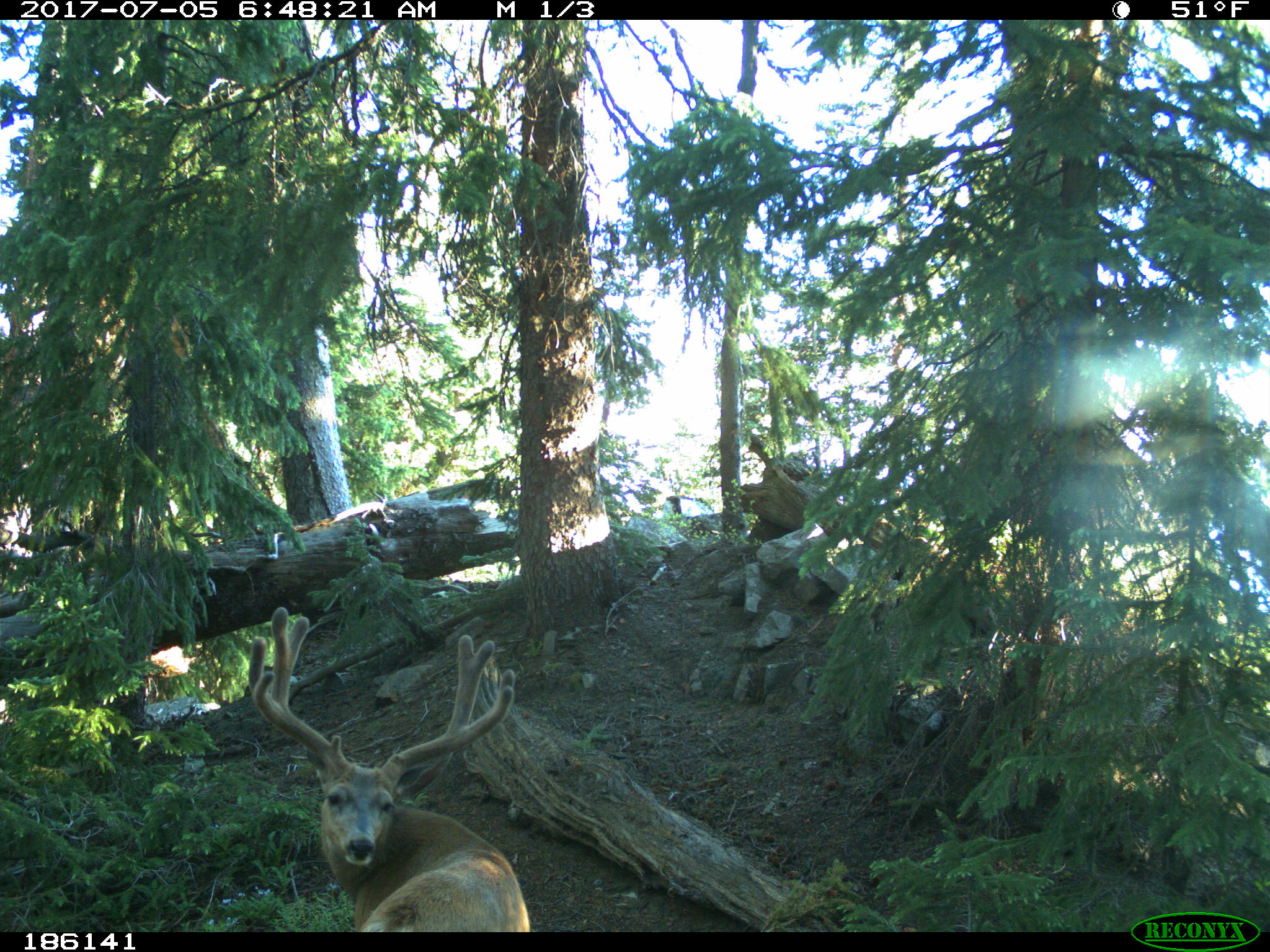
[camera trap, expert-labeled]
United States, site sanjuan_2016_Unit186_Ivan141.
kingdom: Animalia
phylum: Chordata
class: Mammalia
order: Artiodactyla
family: Cervidae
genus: Odocoileus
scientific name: Odocoileus hemionus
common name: mule deer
Odocoileus hemionus (mule deer).